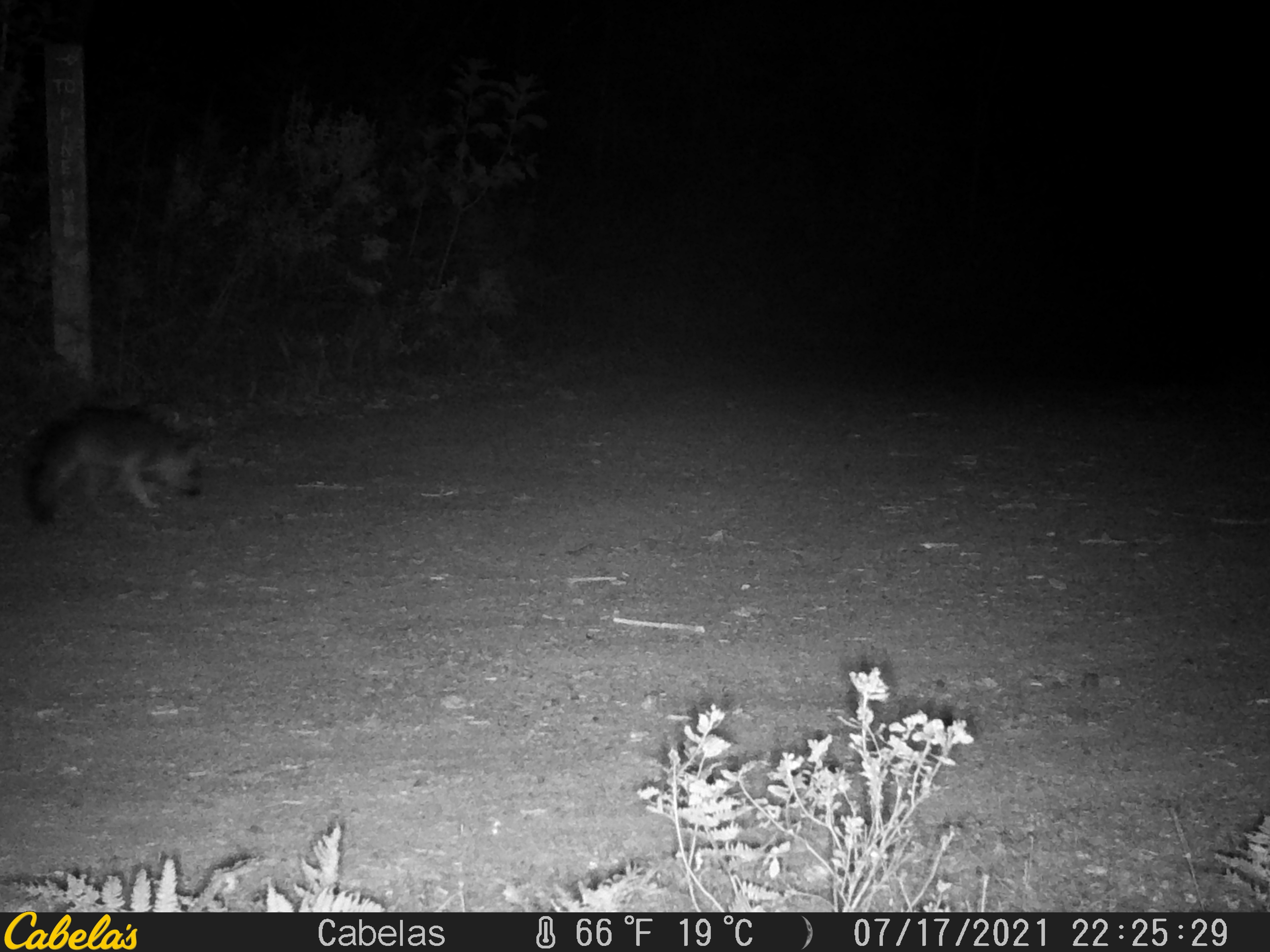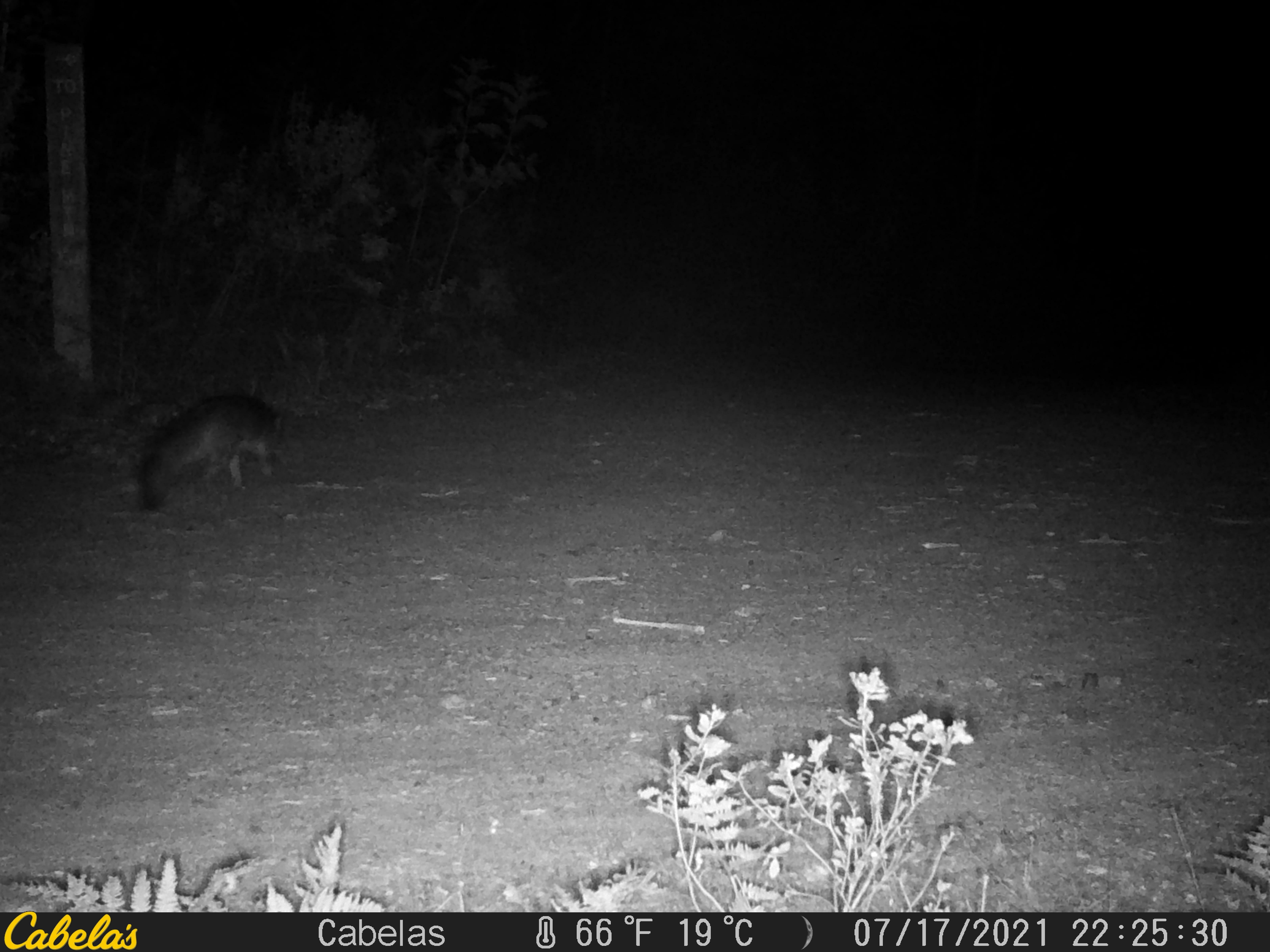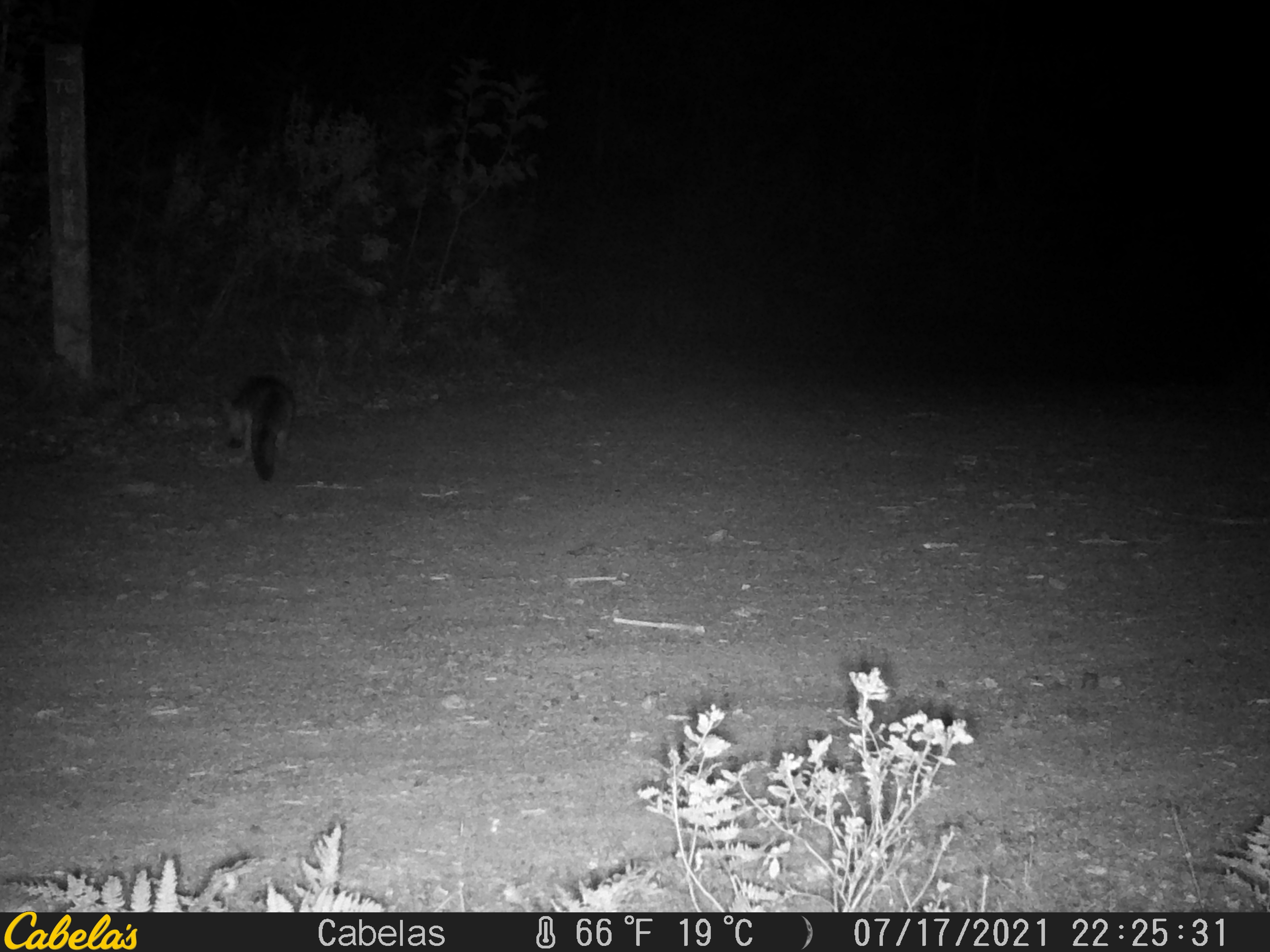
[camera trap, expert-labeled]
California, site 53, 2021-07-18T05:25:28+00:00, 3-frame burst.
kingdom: Animalia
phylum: Chordata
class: Mammalia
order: Carnivora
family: Canidae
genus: Urocyon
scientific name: Urocyon cinereoargenteus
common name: gray fox